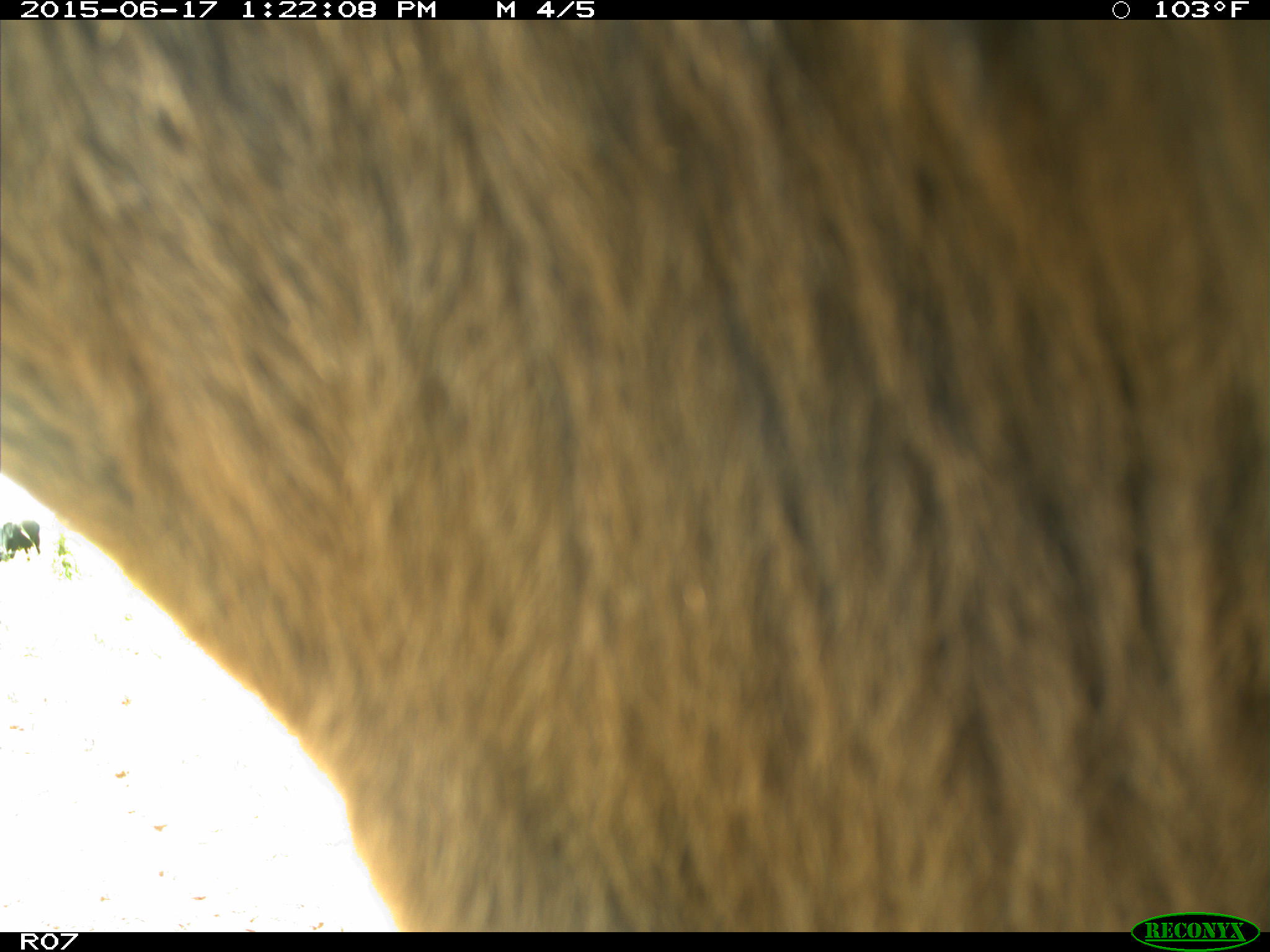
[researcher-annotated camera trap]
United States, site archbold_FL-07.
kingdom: Animalia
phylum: Chordata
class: Mammalia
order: Artiodactyla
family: Bovidae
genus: Bos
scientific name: Bos taurus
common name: domestic cow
Bos taurus (domestic cow).